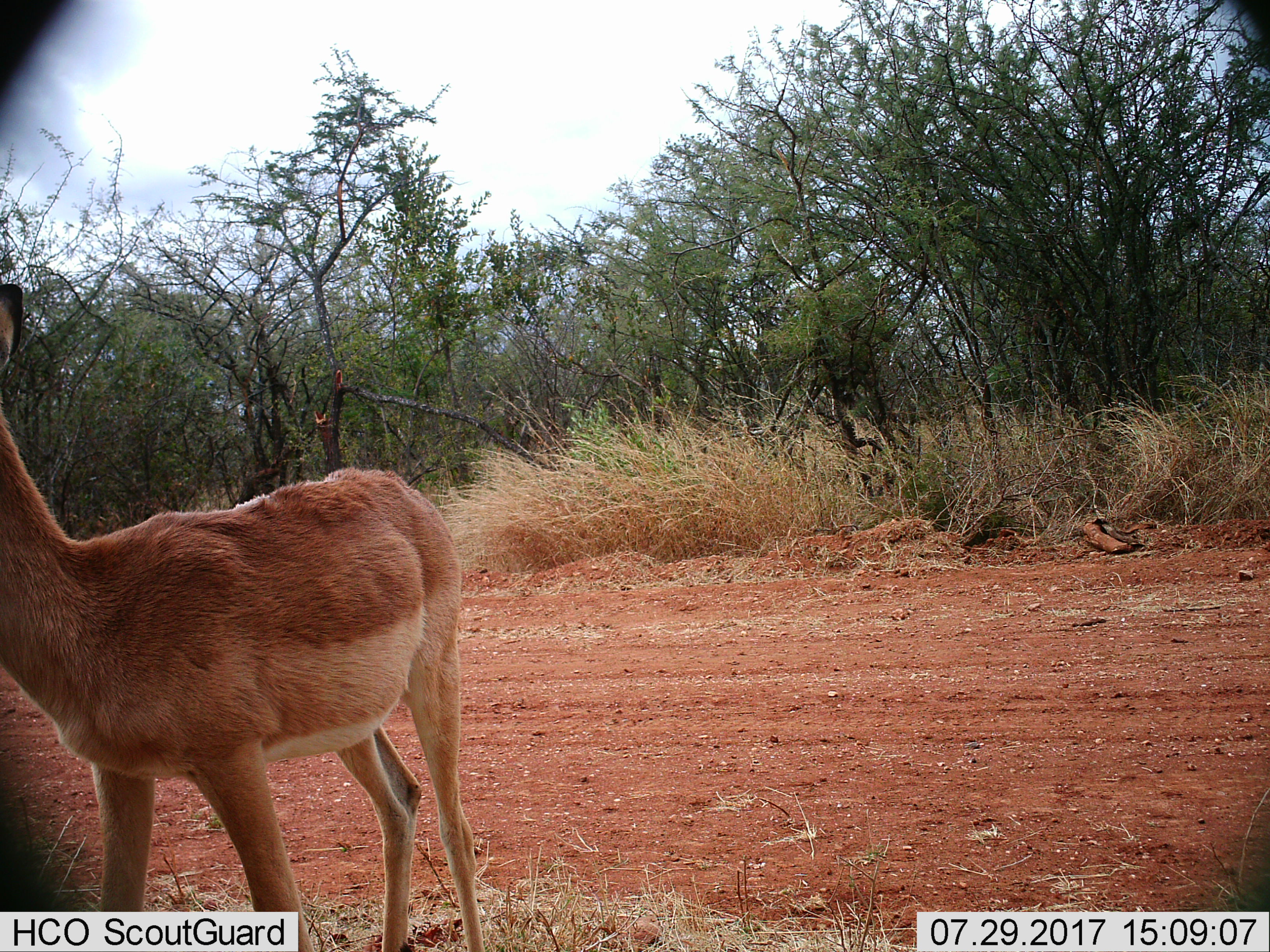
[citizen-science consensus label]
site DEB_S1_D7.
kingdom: Animalia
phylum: Chordata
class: Mammalia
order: Artiodactyla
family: Bovidae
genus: Aepyceros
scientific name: Aepyceros melampus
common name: impala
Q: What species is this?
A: Impala (Aepyceros melampus).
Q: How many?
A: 1.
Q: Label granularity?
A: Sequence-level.